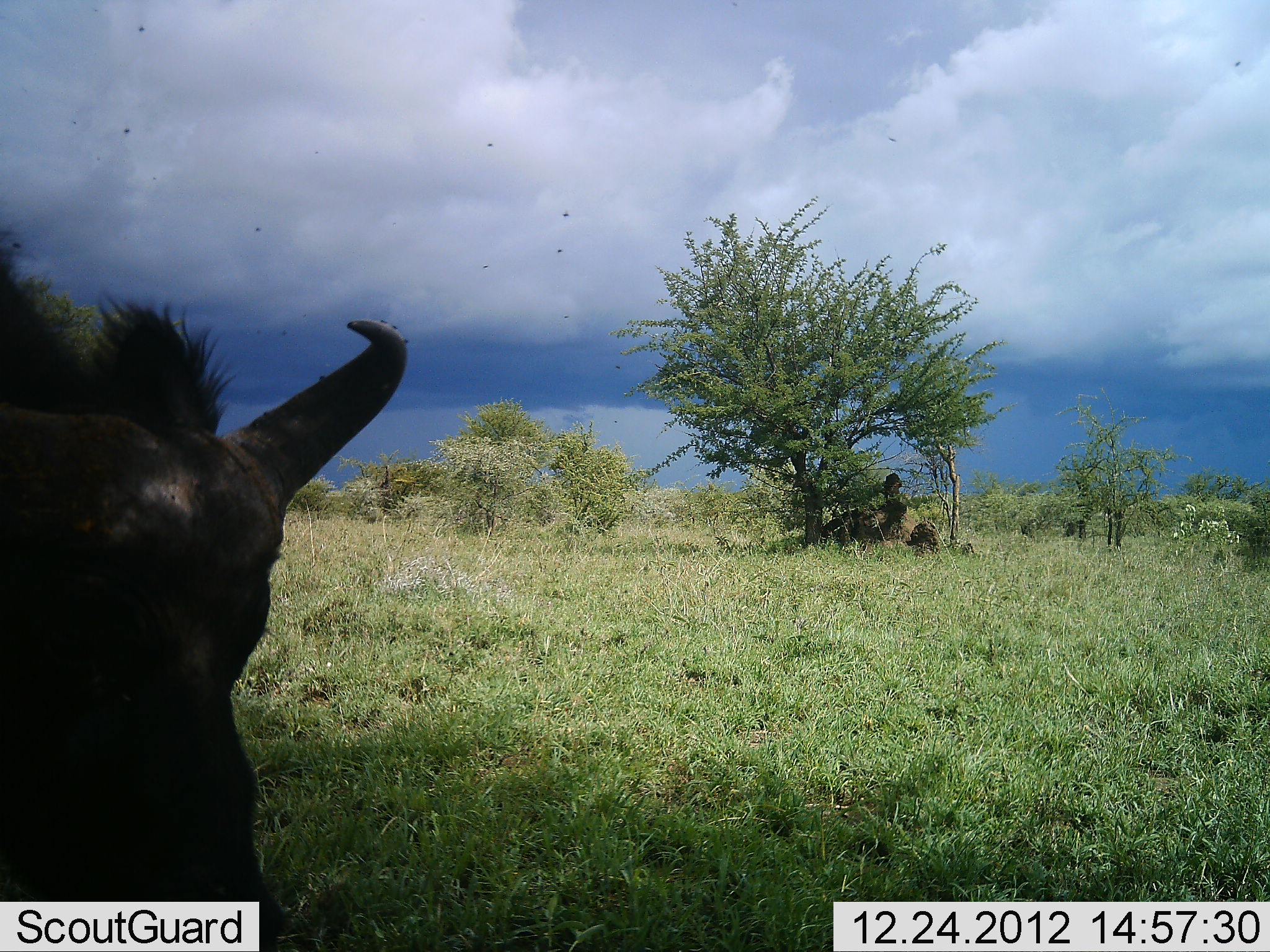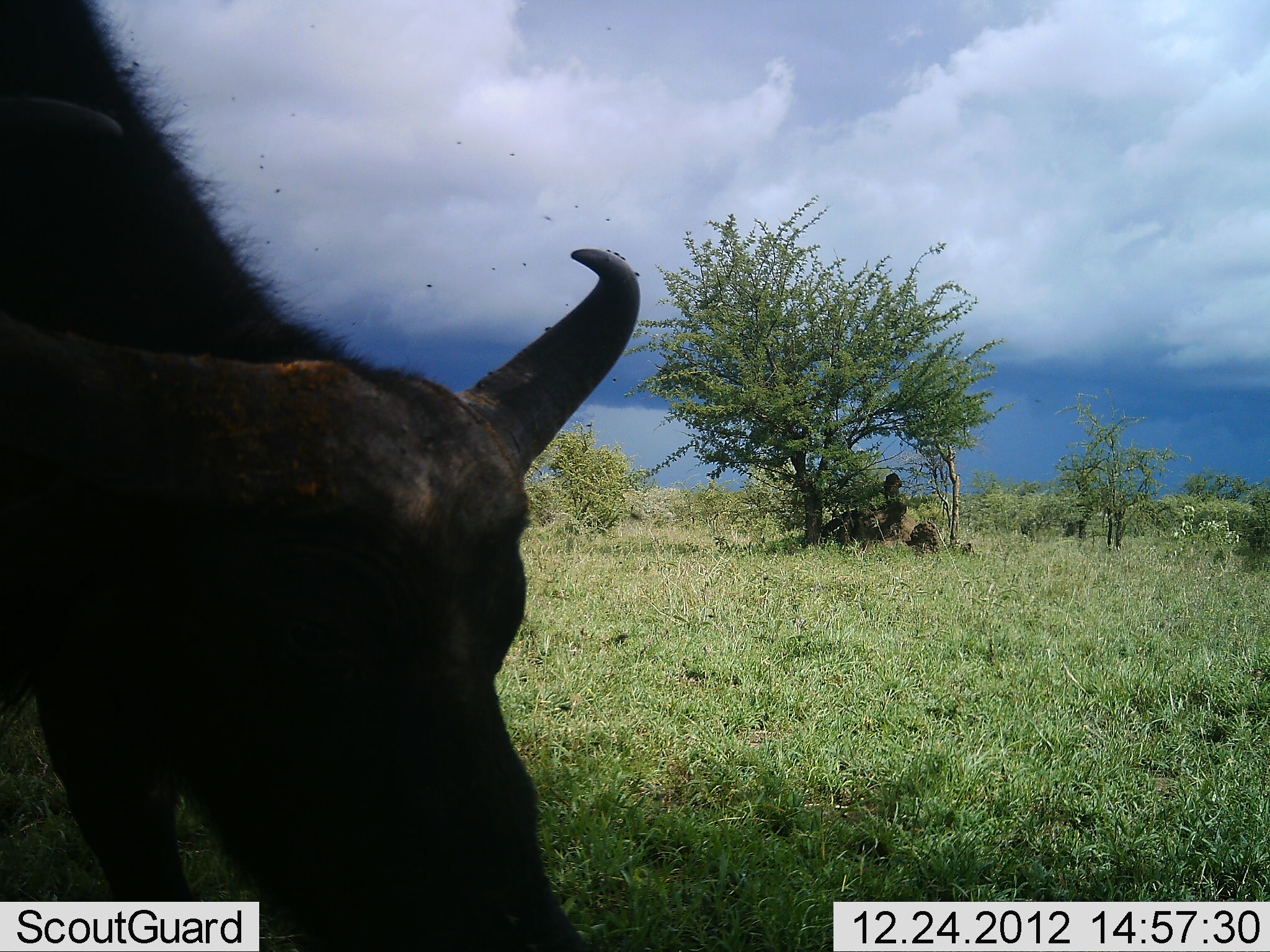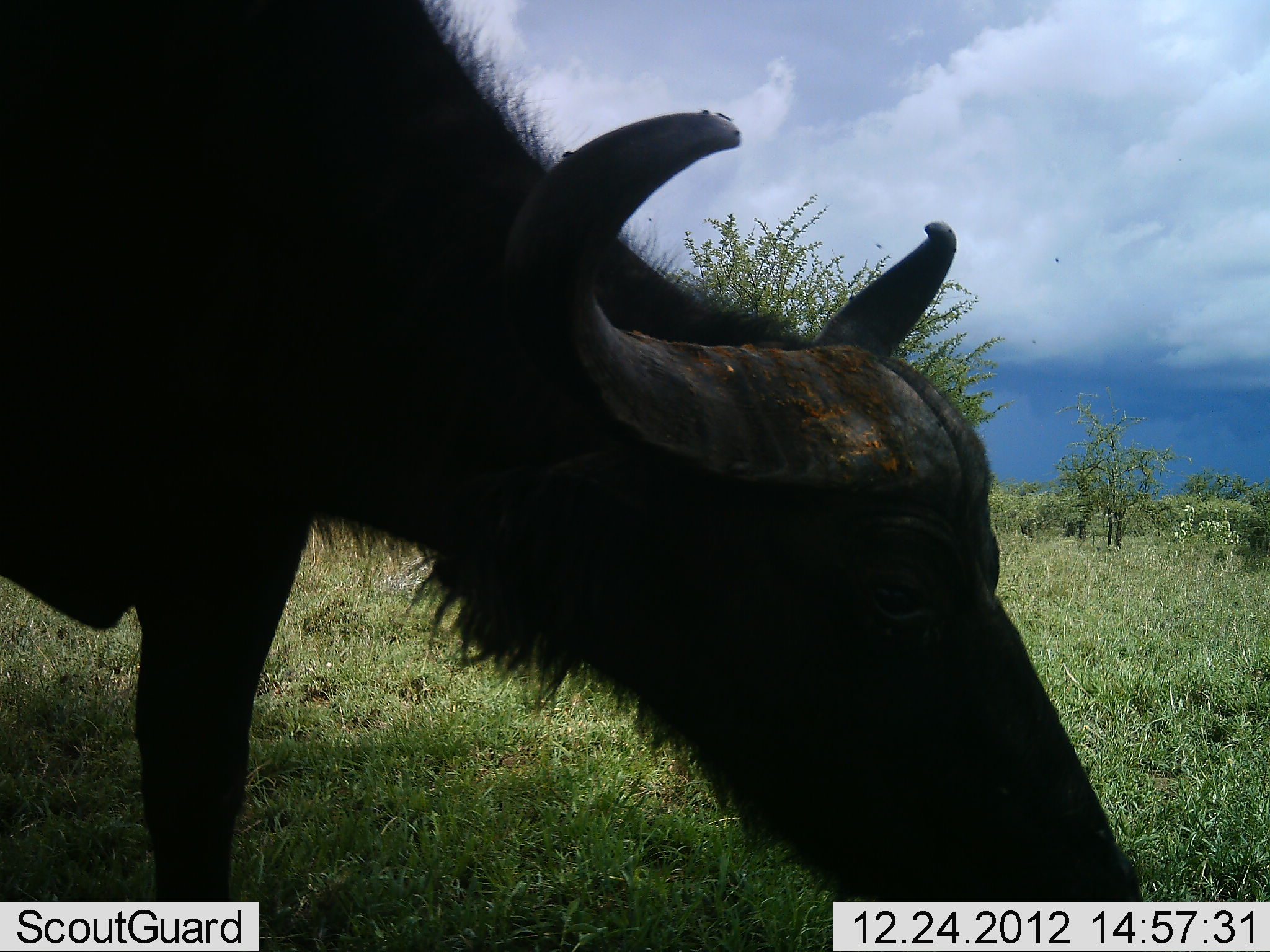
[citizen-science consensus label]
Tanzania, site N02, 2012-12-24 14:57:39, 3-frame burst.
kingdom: Animalia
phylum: Chordata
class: Mammalia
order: Artiodactyla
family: Bovidae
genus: Syncerus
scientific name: Syncerus caffer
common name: cape buffalo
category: buffalo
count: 1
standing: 3%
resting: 0%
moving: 43%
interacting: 0%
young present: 3%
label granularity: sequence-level